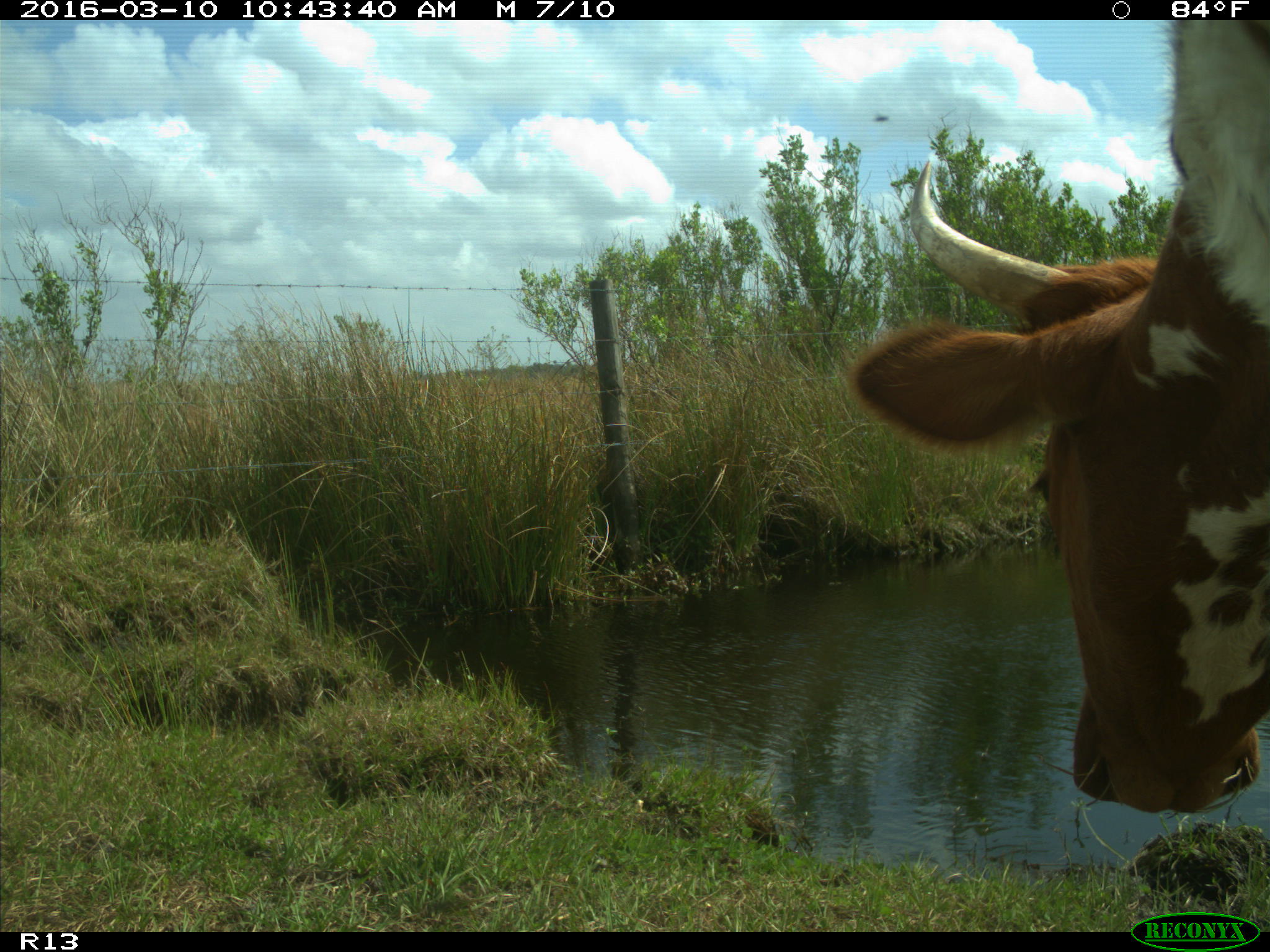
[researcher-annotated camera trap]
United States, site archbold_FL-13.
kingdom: Animalia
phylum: Chordata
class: Mammalia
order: Artiodactyla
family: Bovidae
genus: Bos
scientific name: Bos taurus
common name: domestic cow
Bos taurus (domestic cow).